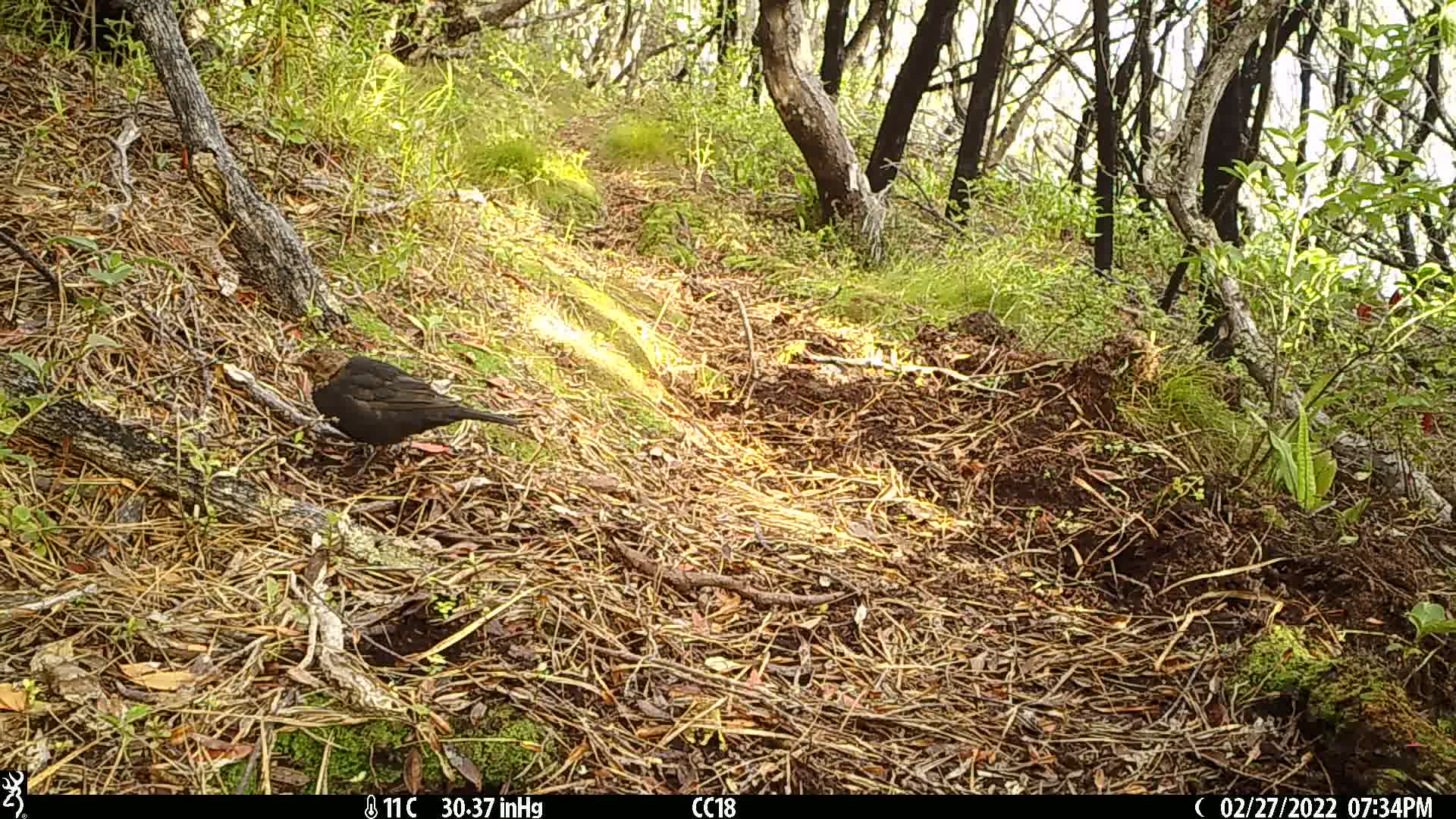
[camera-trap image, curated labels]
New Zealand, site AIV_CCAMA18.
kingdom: Animalia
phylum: Chordata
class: Aves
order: Passeriformes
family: Turdidae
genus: Turdus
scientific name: Turdus merula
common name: eurasian blackbird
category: blackbird